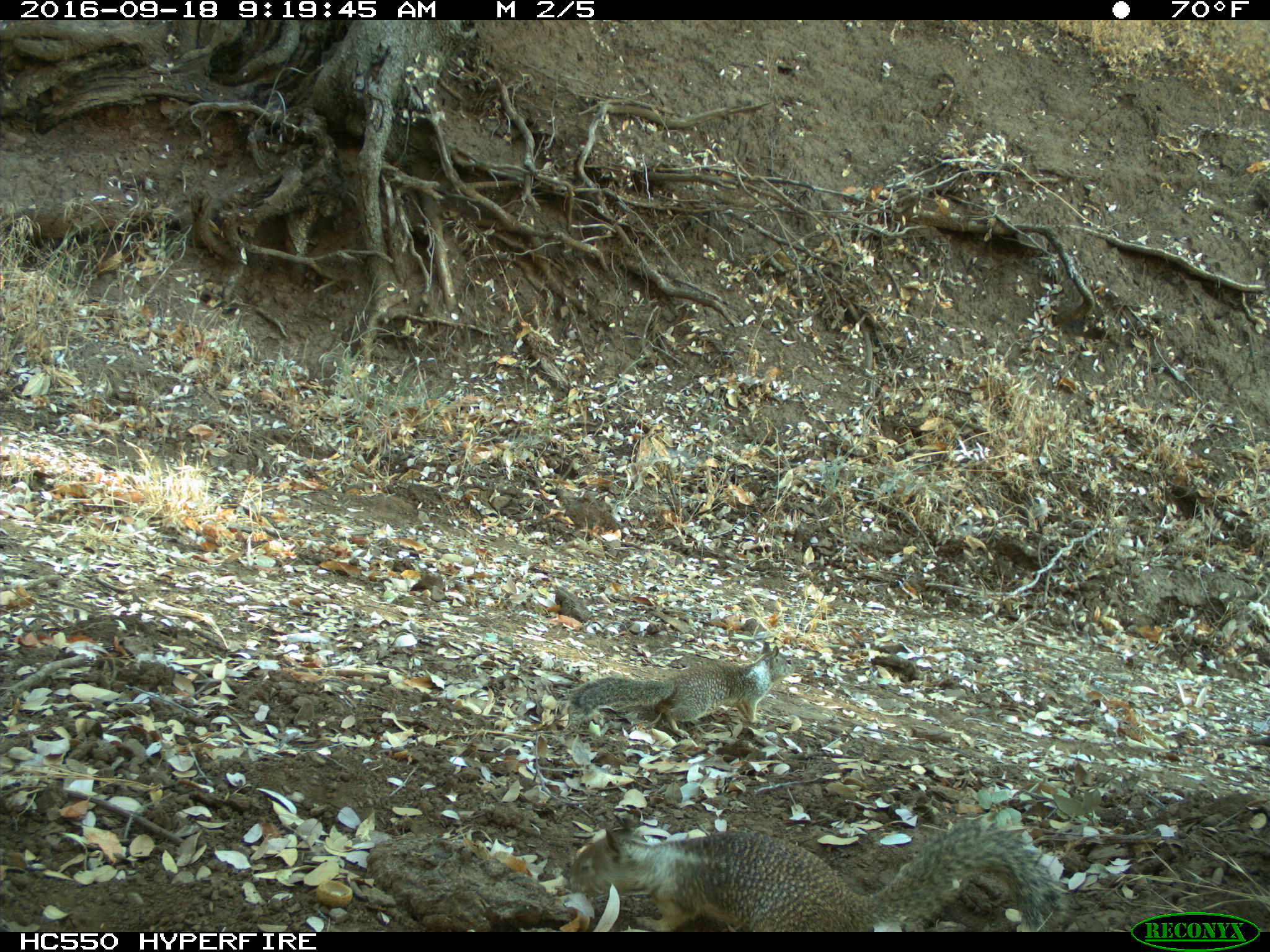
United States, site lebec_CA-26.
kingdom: Animalia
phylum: Chordata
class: Mammalia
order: Rodentia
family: Sciuridae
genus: Otospermophilus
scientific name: Otospermophilus beecheyi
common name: california ground squirrel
Otospermophilus beecheyi (california ground squirrel).